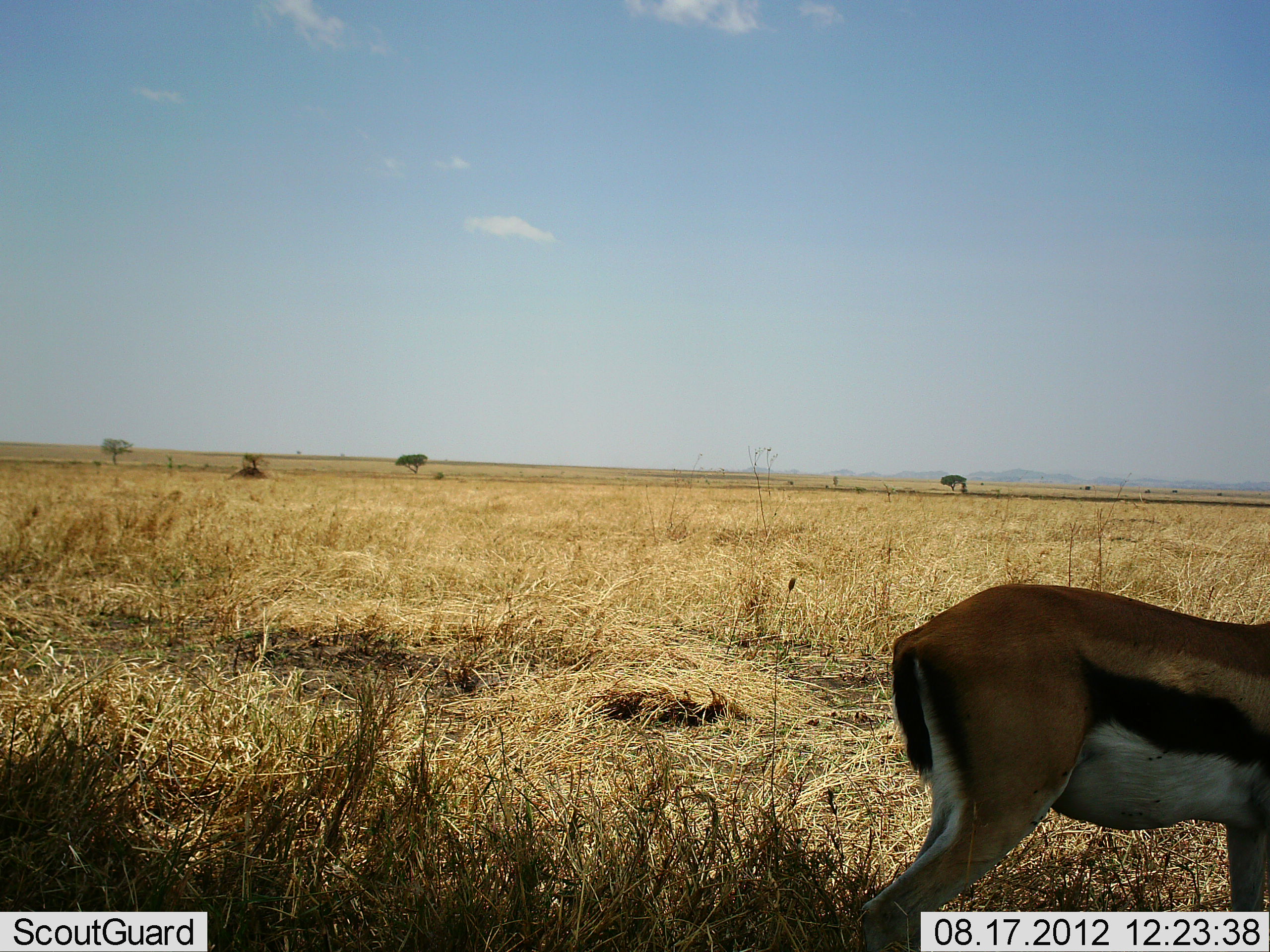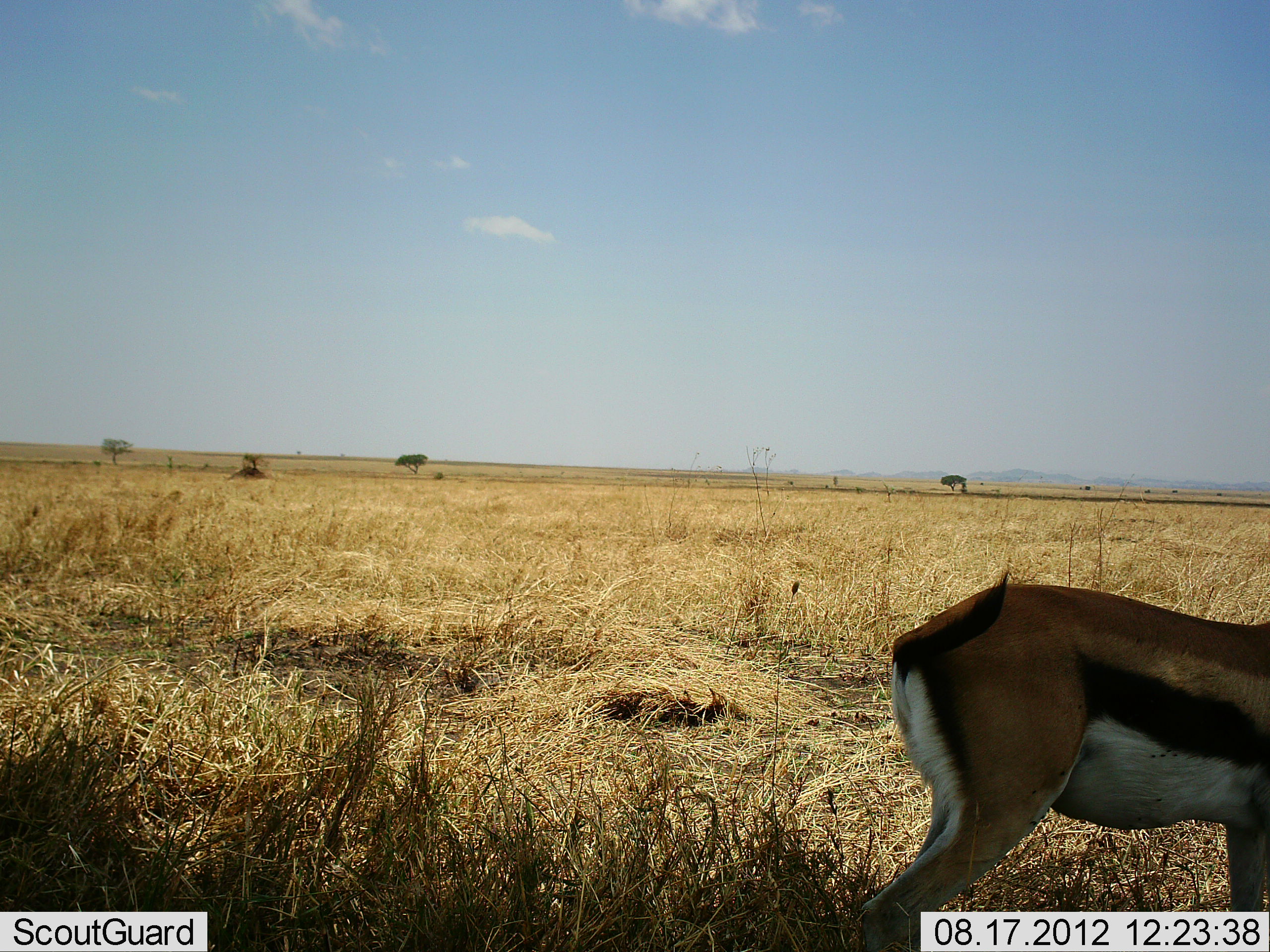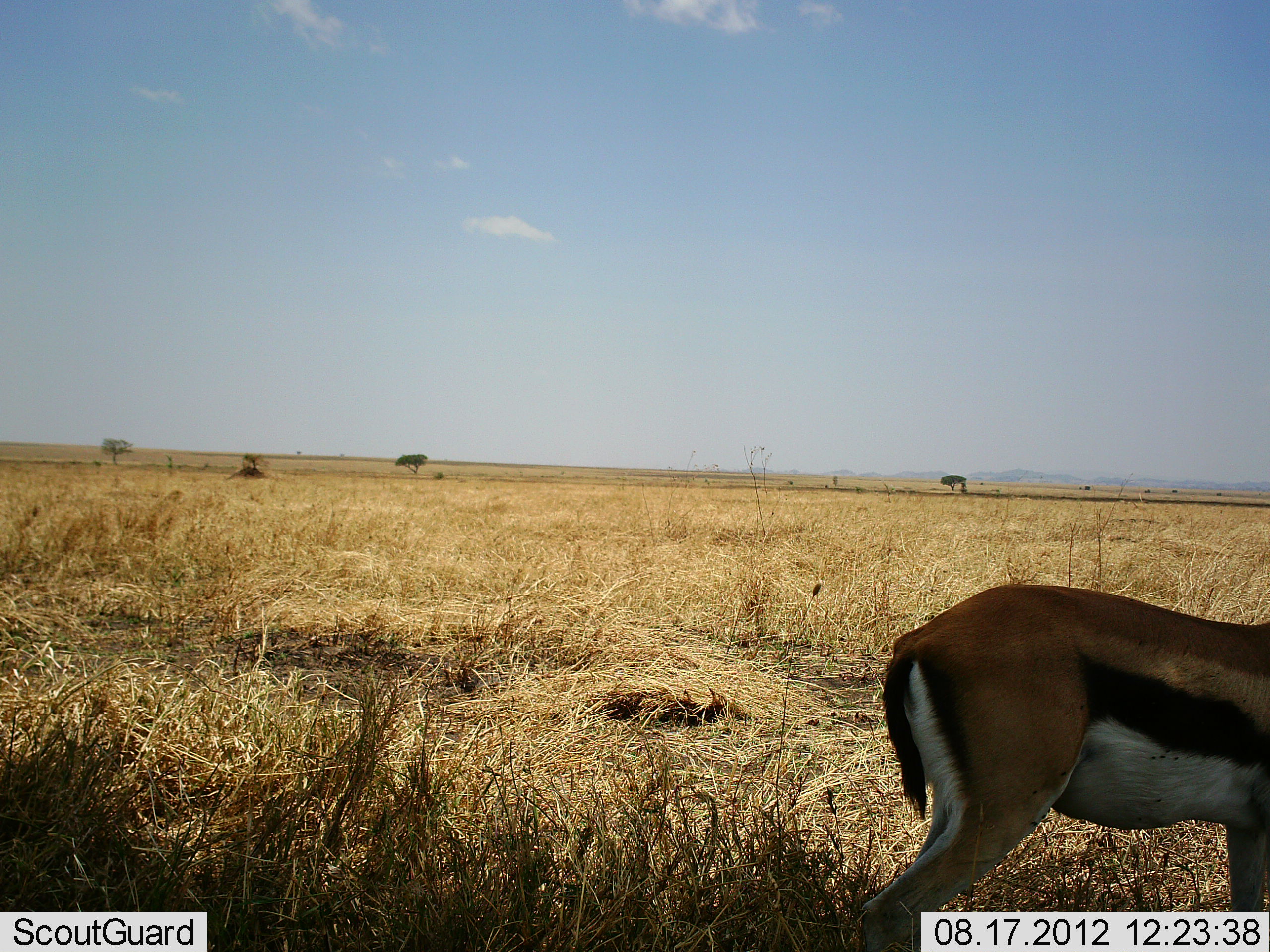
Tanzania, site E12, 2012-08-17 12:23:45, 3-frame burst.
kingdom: Animalia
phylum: Chordata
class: Mammalia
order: Artiodactyla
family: Bovidae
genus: Eudorcas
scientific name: Eudorcas thomsonii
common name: thomson's gazelle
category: gazellethomsons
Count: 1.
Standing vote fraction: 100%.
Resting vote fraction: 0%.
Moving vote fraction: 0%.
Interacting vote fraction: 0%.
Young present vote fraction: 0%.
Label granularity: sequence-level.